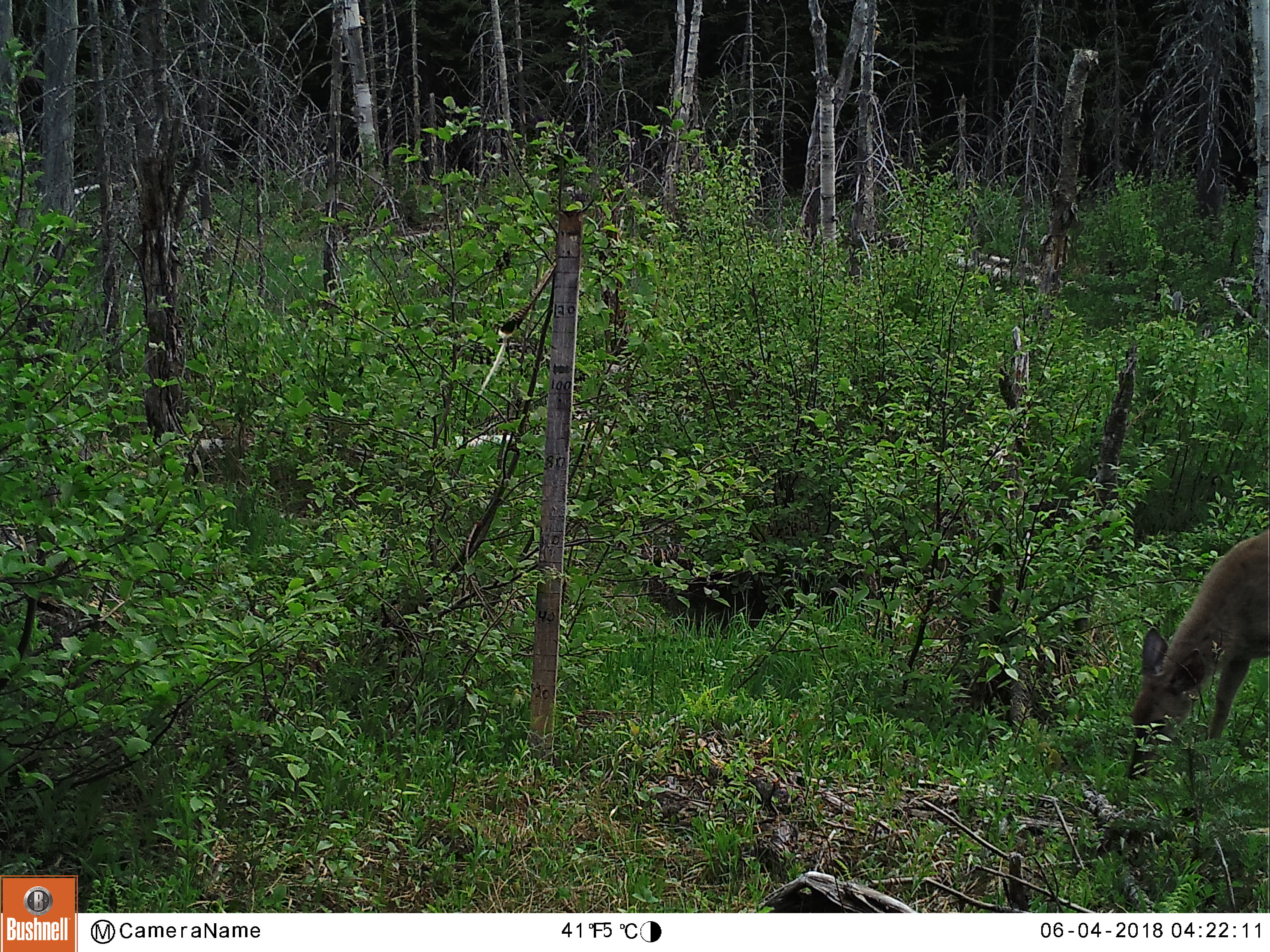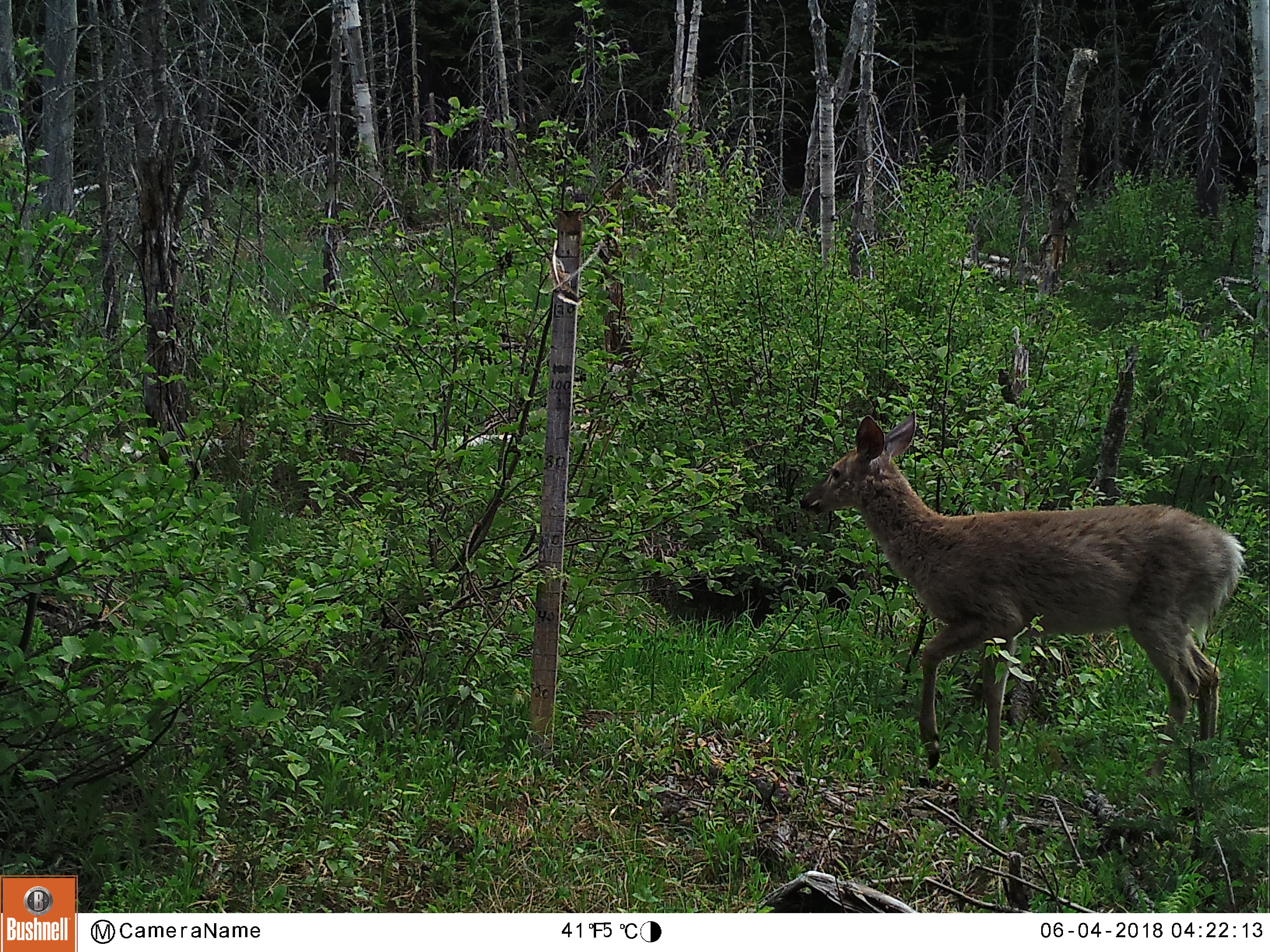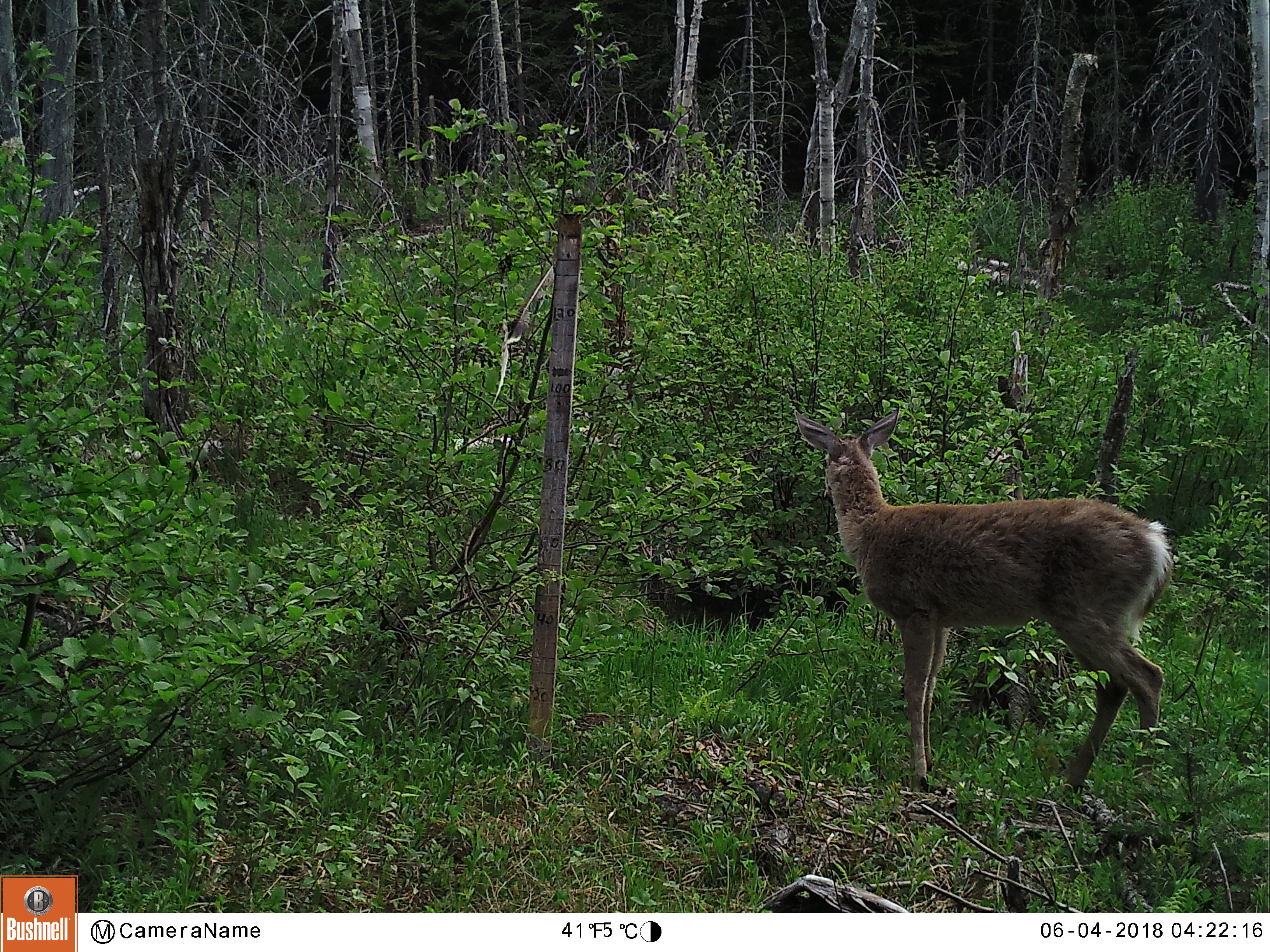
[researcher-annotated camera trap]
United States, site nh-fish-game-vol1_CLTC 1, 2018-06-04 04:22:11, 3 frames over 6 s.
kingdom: Animalia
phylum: Chordata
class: Mammalia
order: Artiodactyla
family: Cervidae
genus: Odocoileus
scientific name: Odocoileus virginianus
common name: white-tailed deer